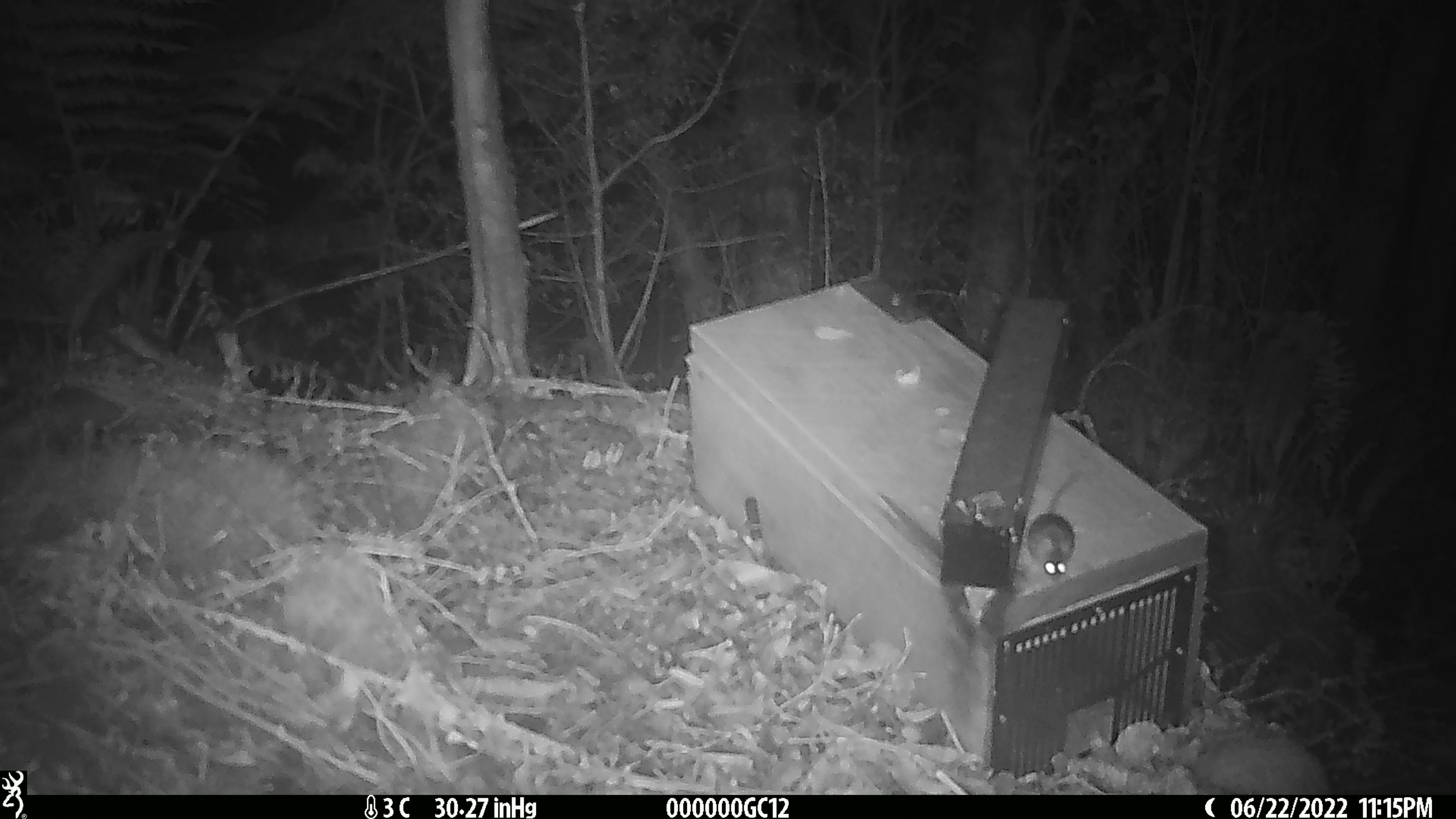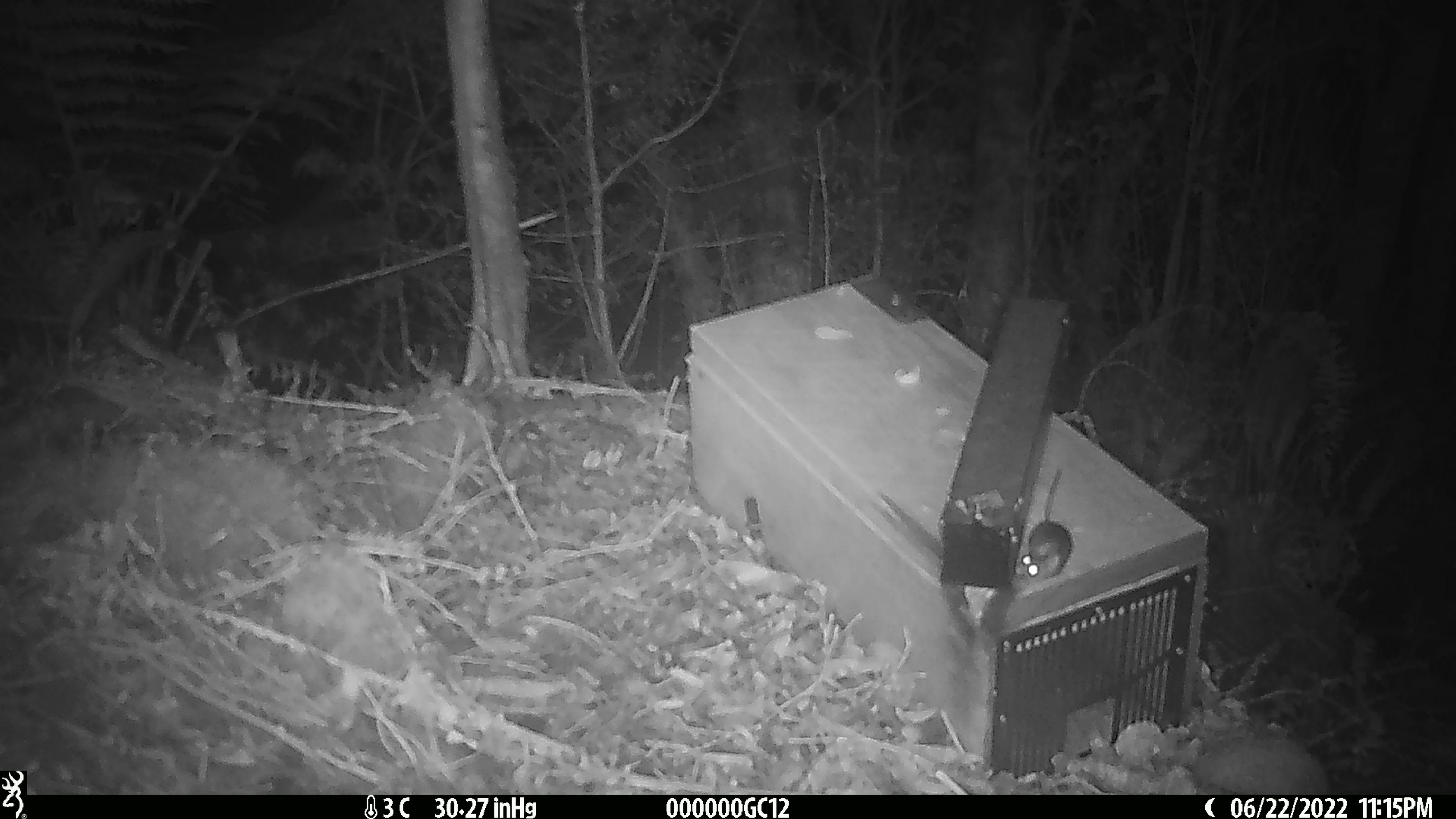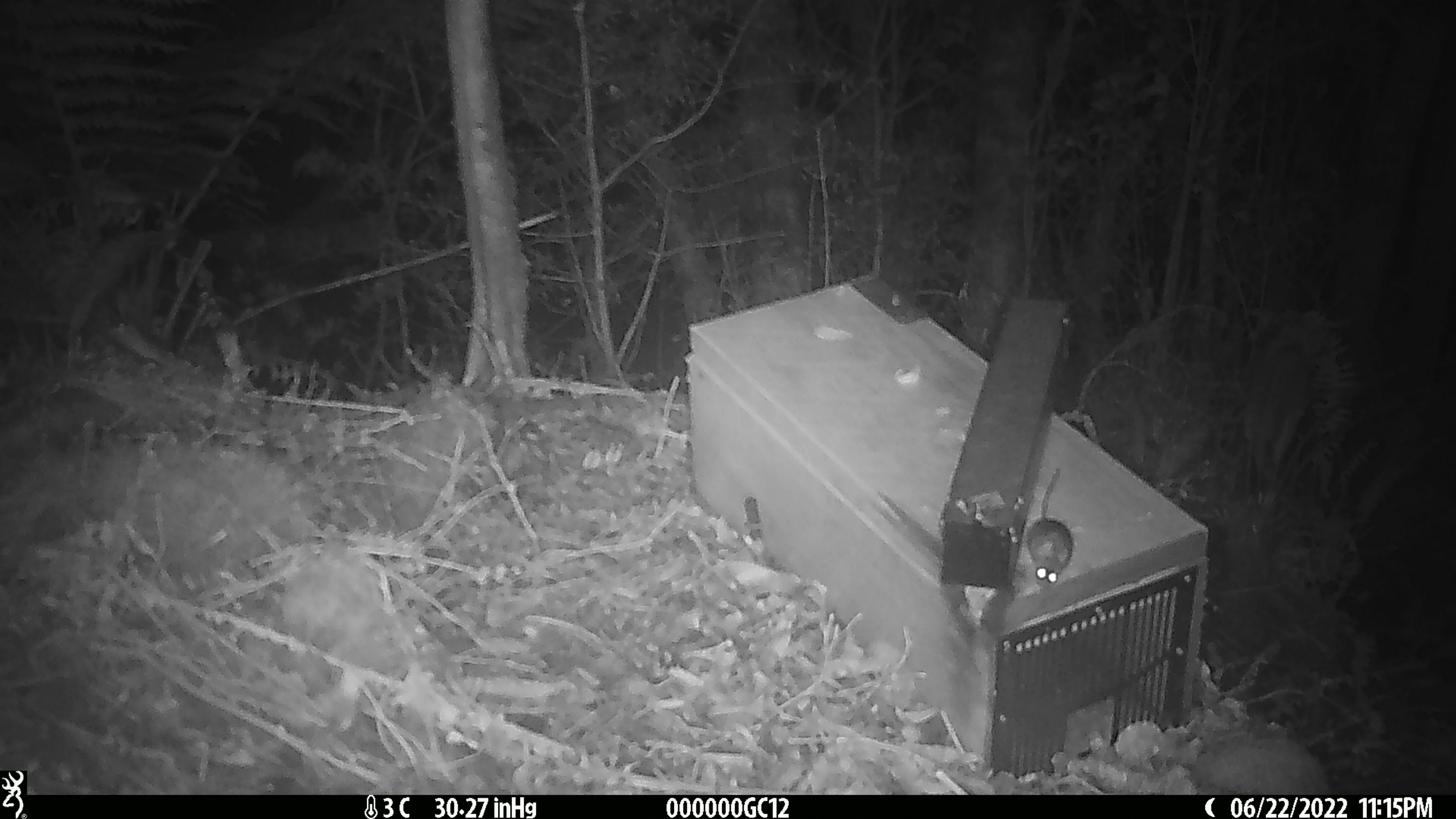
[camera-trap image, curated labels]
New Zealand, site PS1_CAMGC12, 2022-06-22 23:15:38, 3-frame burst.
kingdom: Animalia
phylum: Chordata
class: Mammalia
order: Rodentia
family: Muridae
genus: Mus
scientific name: Mus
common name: mouse